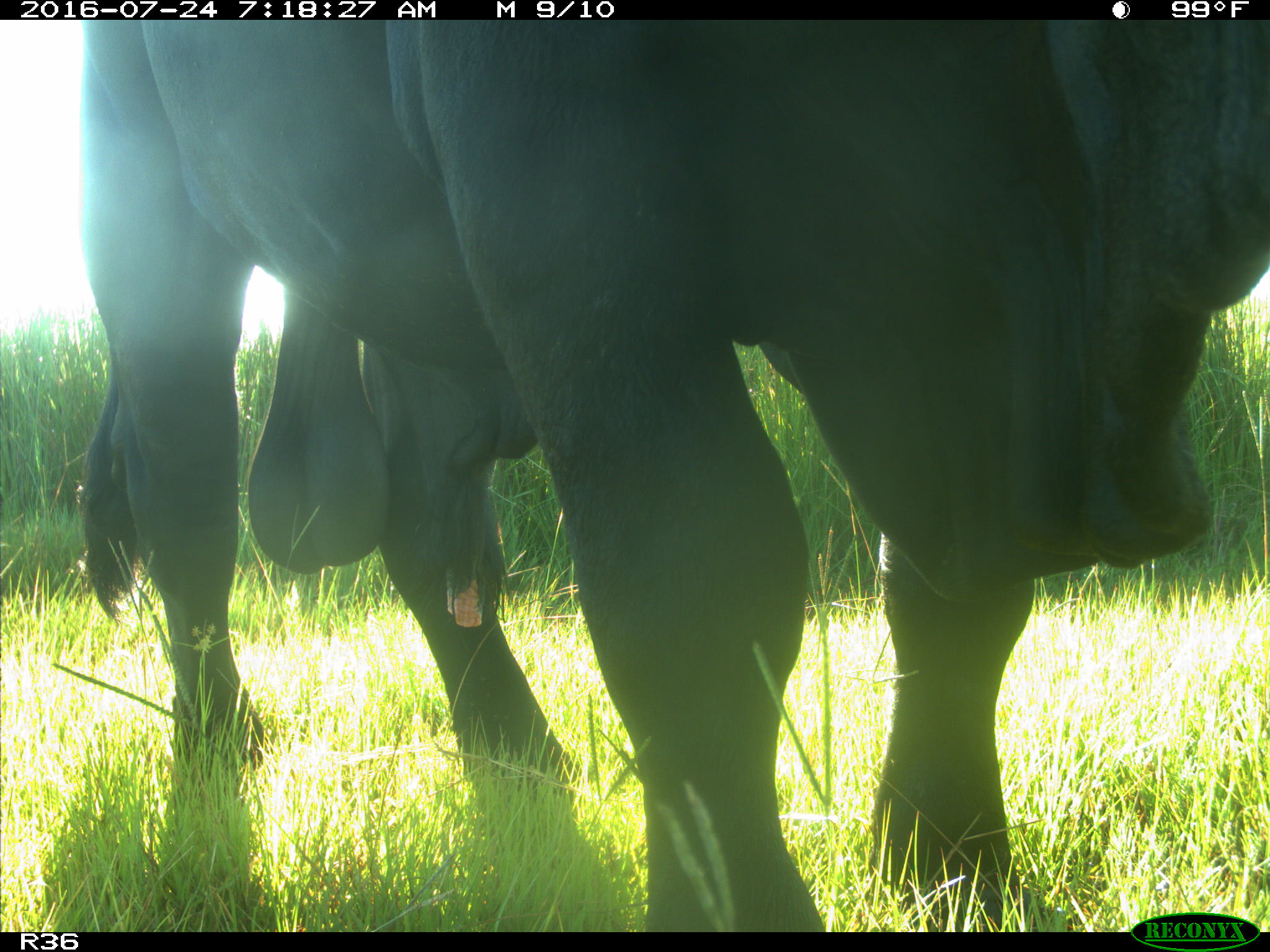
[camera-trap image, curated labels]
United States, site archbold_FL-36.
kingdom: Animalia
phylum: Chordata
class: Mammalia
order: Artiodactyla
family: Bovidae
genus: Bos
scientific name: Bos taurus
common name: domestic cow